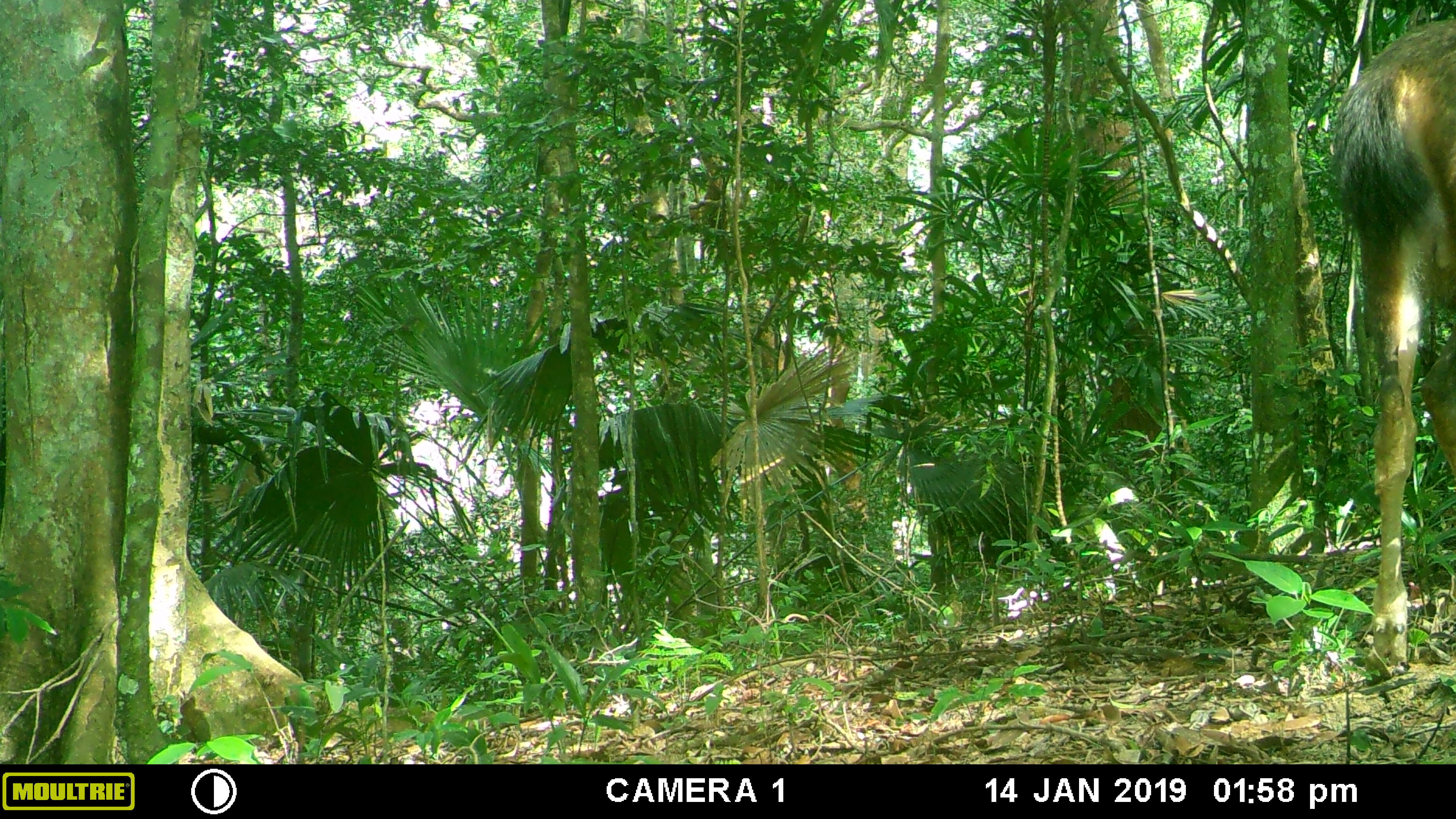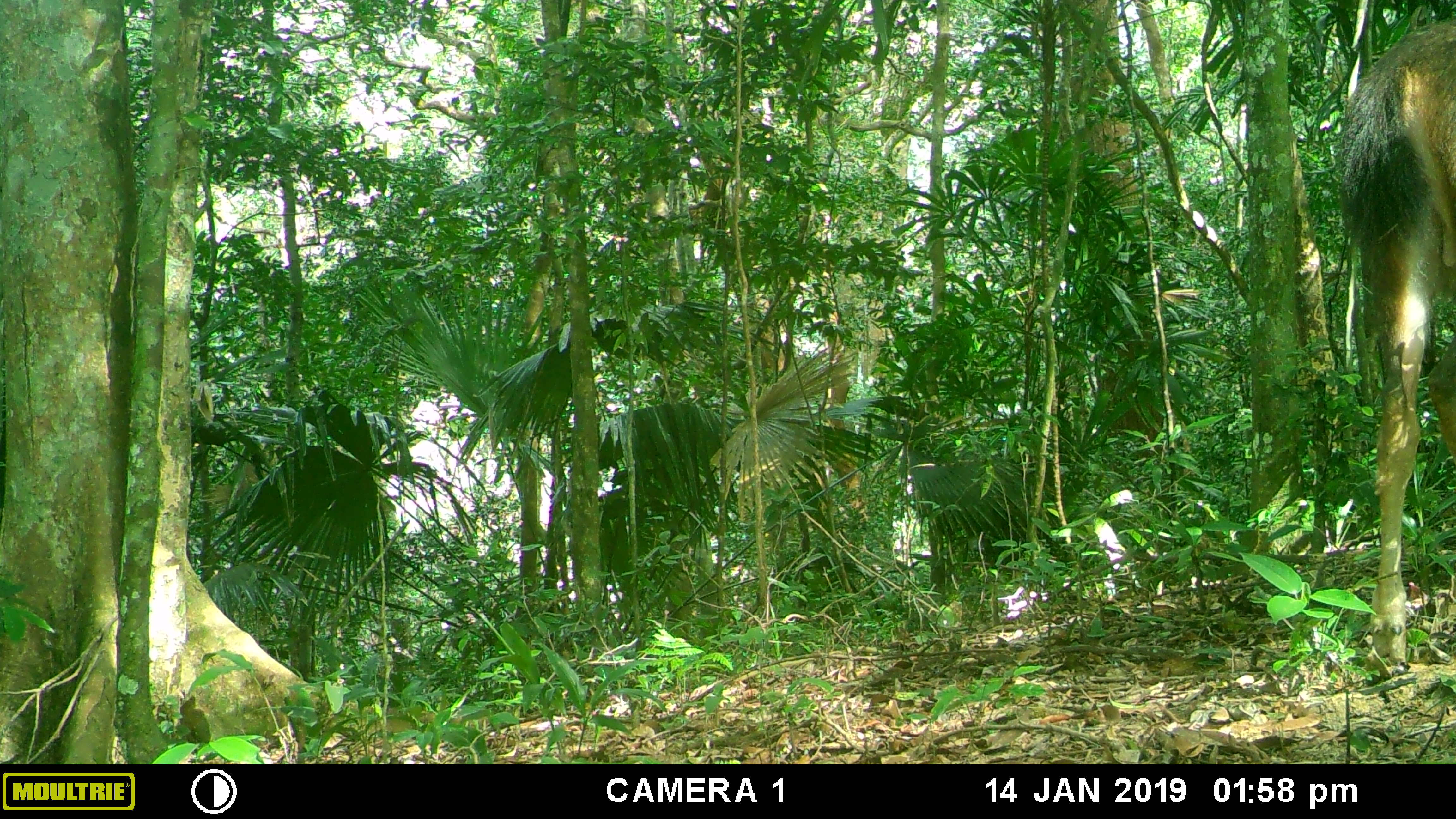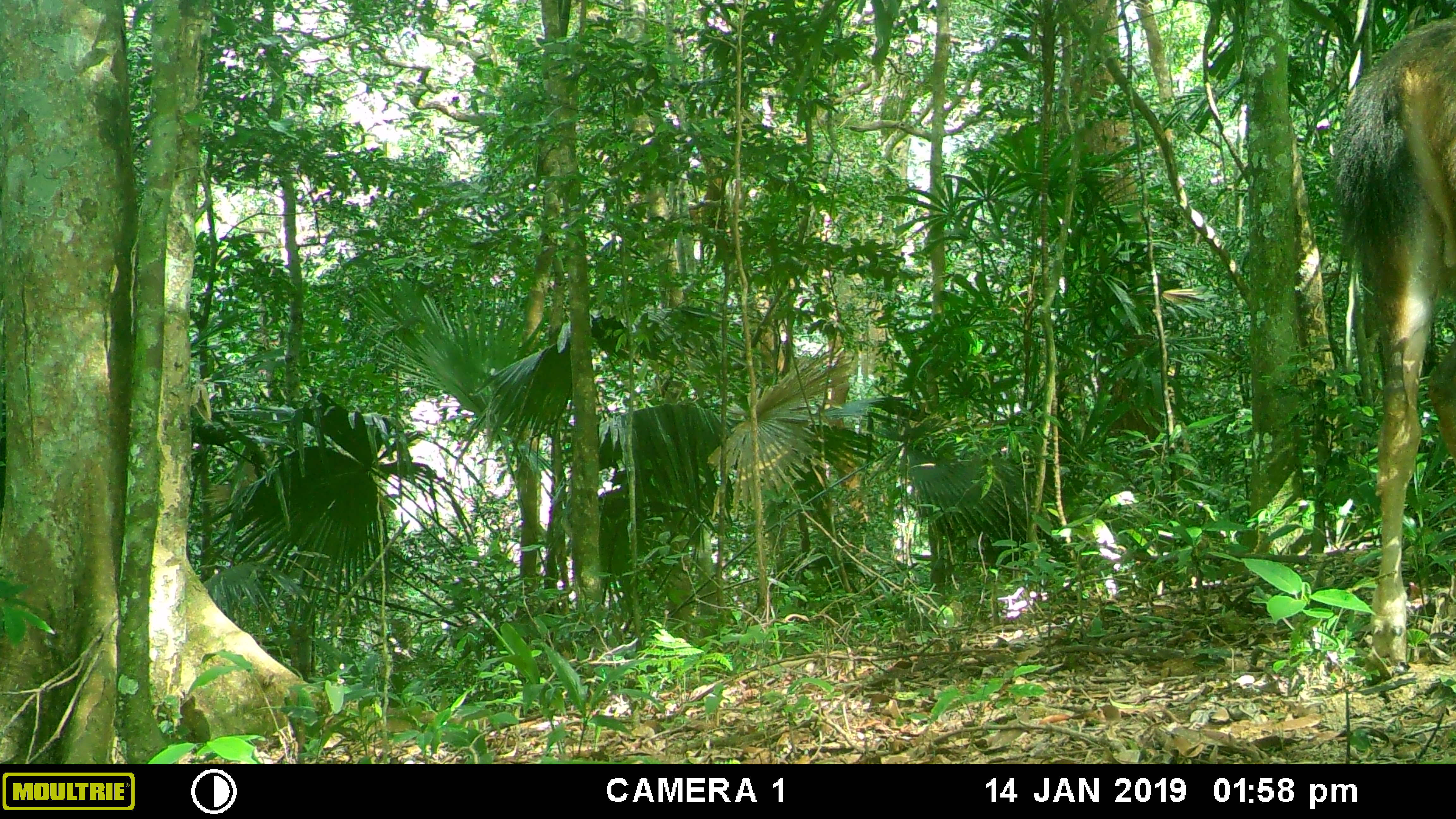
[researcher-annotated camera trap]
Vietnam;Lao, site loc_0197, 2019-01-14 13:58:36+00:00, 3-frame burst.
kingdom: Animalia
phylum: Chordata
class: Mammalia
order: Artiodactyla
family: Cervidae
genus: Rusa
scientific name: Rusa unicolor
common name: sambar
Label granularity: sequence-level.